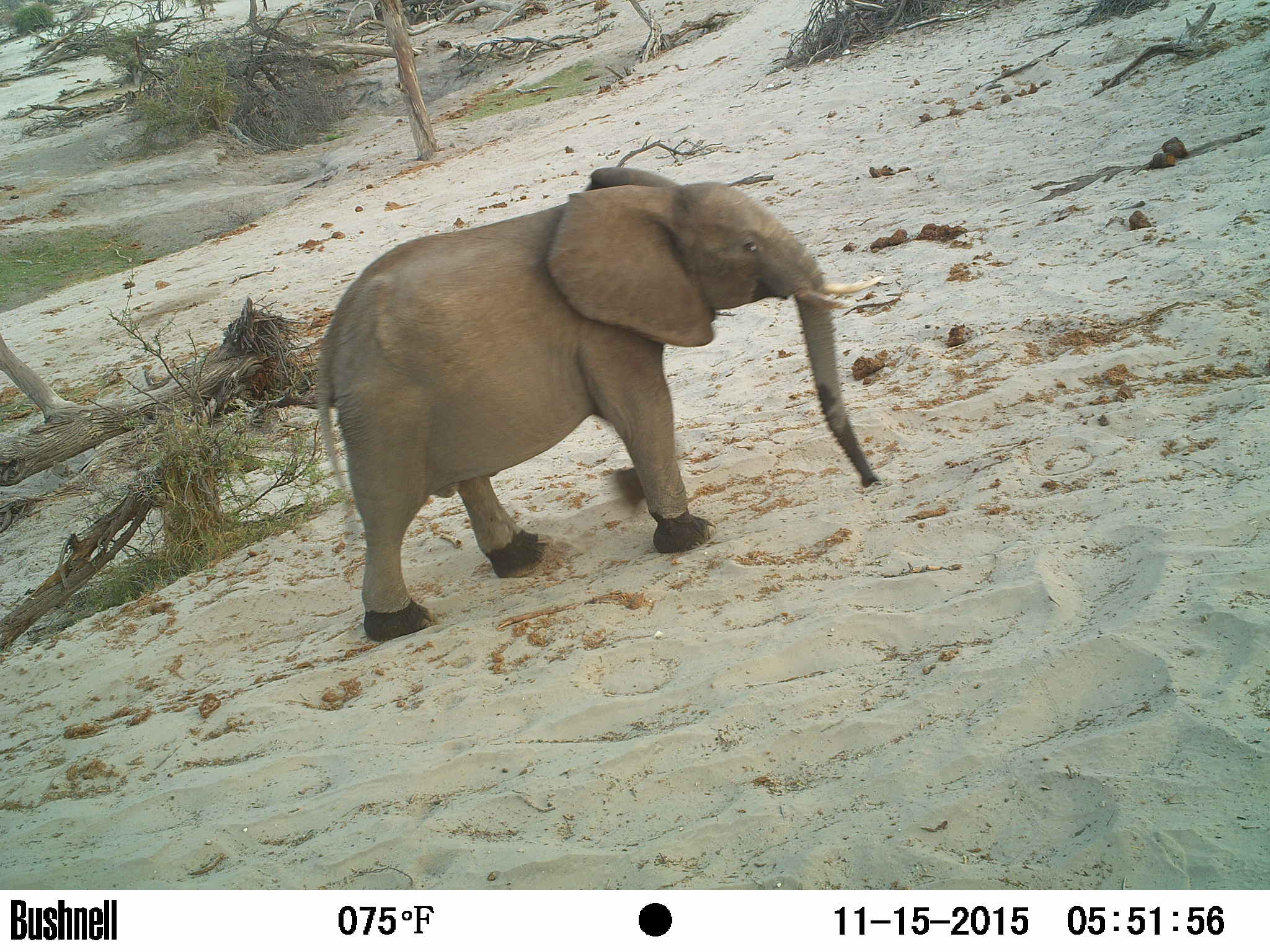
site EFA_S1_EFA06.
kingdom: Animalia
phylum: Chordata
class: Mammalia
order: Proboscidea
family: Elephantidae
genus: Loxodonta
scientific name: Loxodonta africana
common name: african bush elephant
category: elephant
Elephant (african bush elephant) (Loxodonta africana), count 1. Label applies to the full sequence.